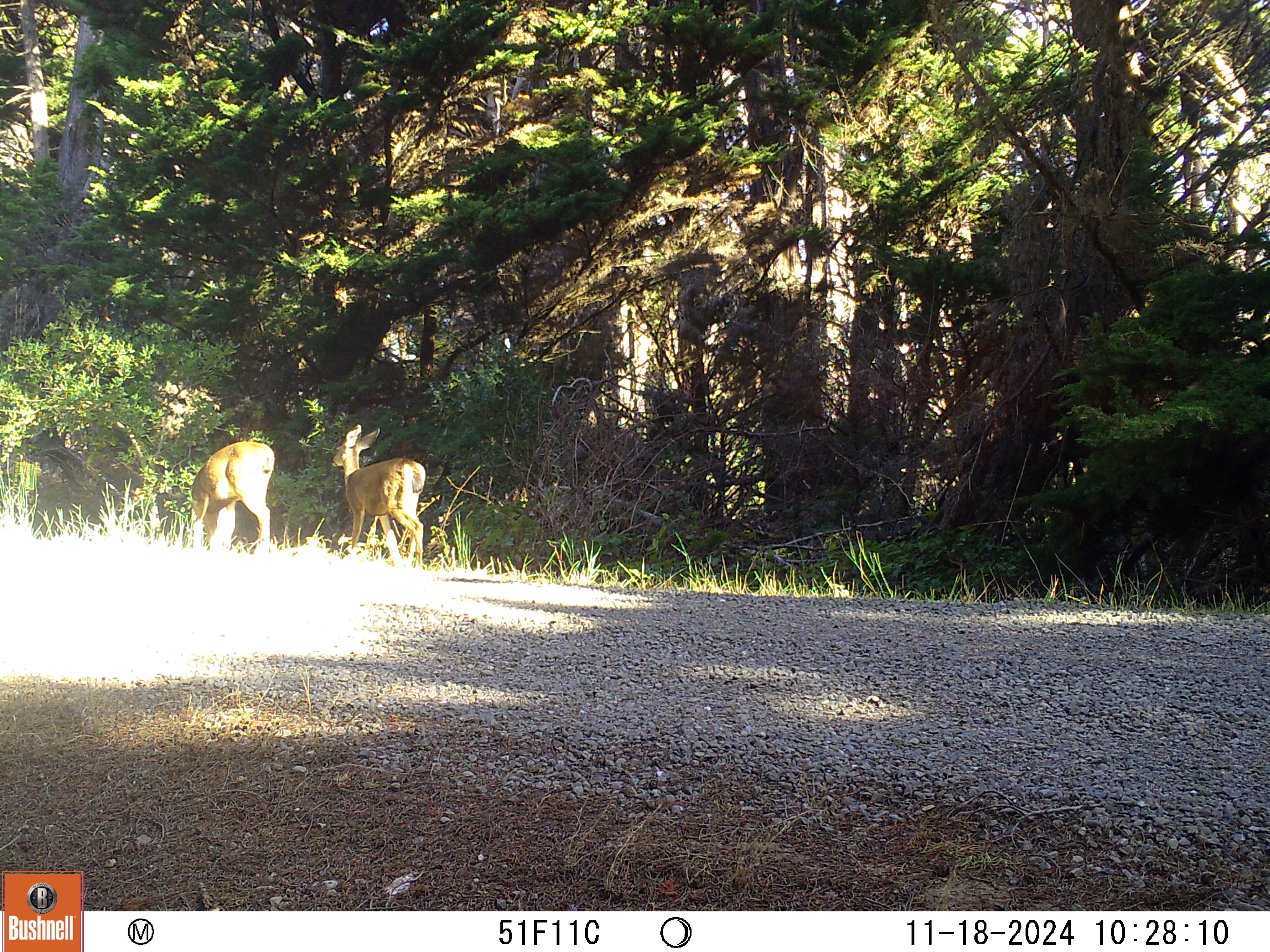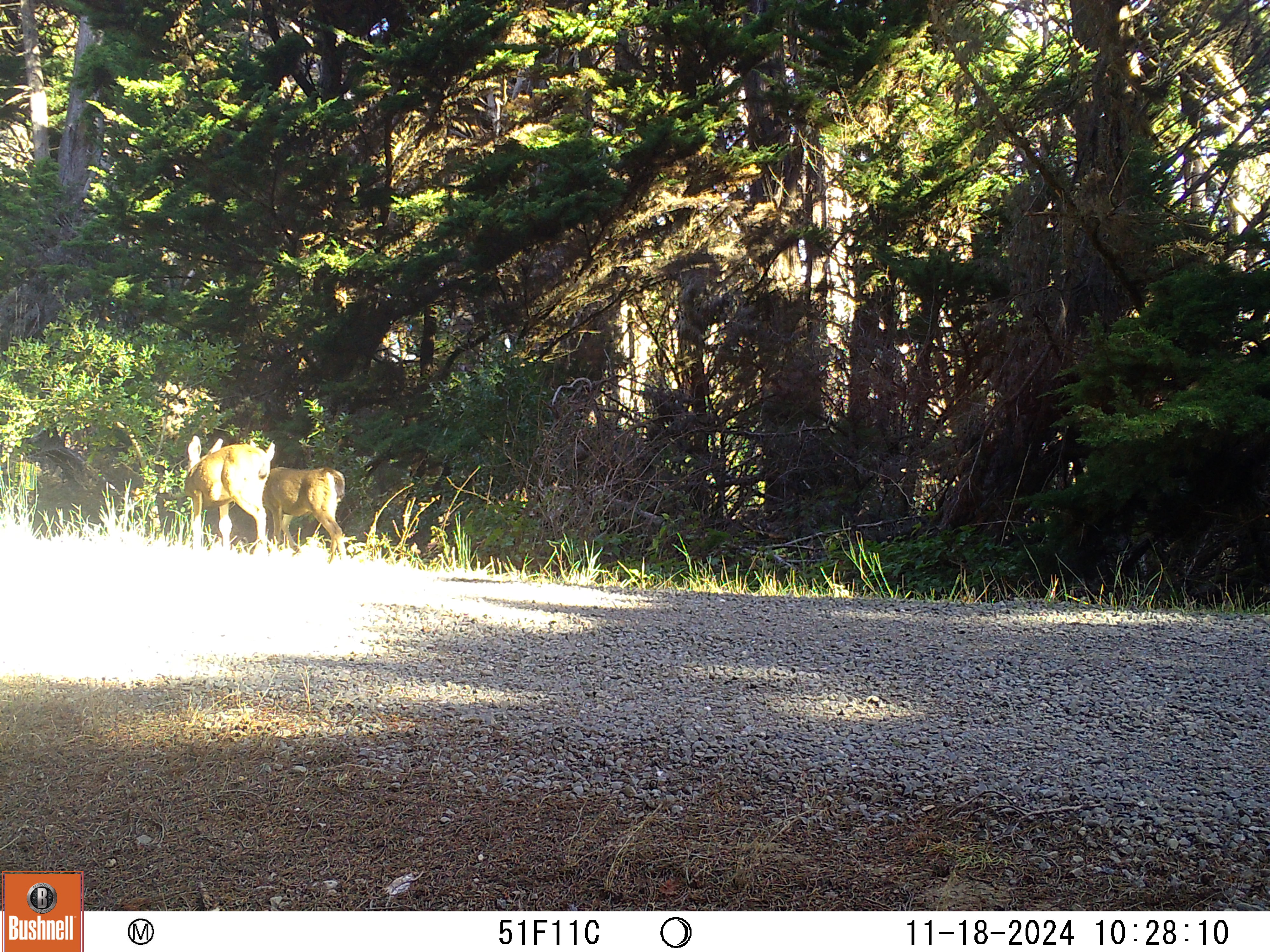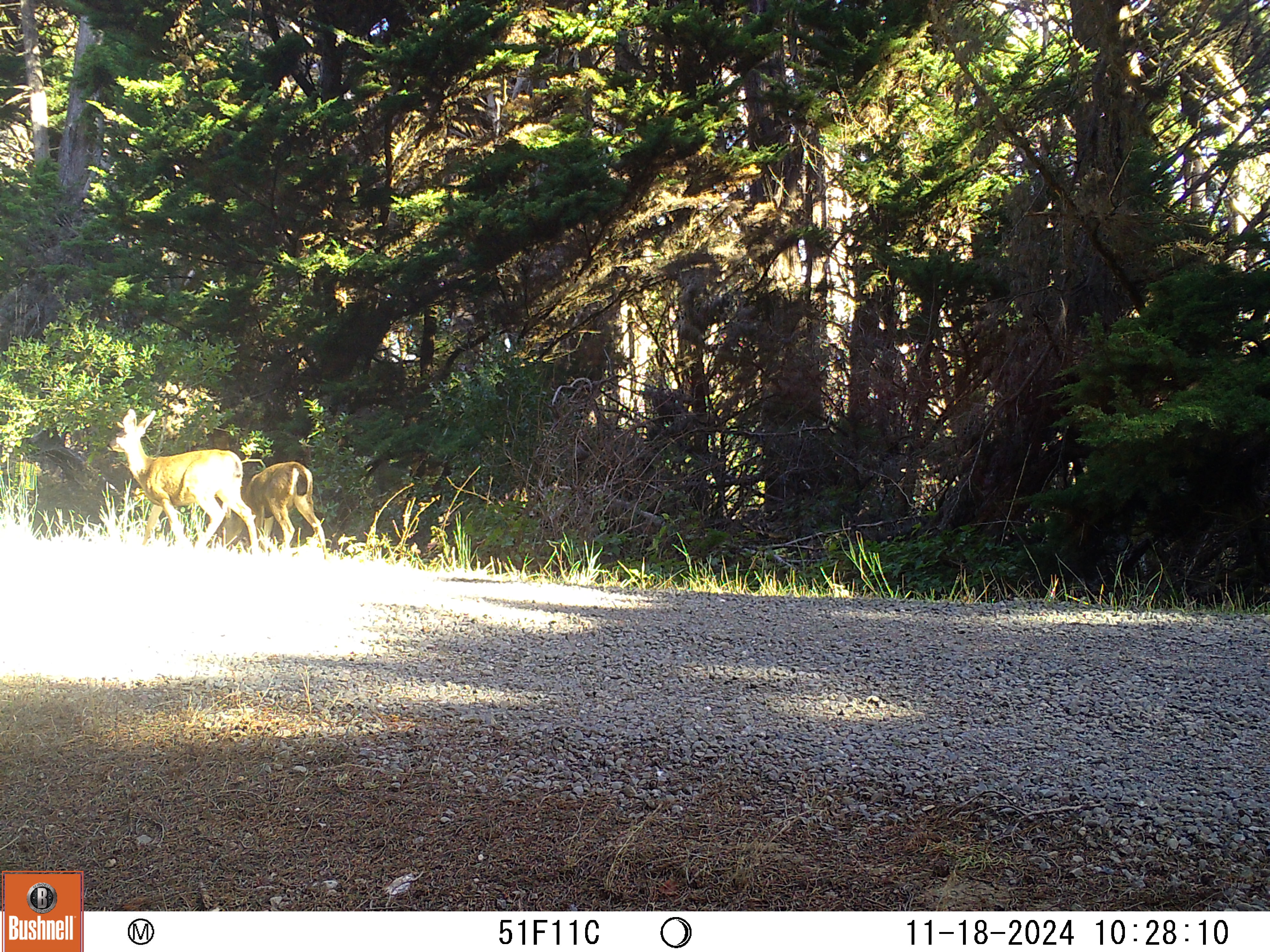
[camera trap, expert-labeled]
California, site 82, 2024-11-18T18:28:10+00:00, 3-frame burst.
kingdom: Animalia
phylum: Chordata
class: Mammalia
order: Artiodactyla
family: Cervidae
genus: Odocoileus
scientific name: Odocoileus hemionus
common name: mule deer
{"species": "mule deer (Odocoileus hemionus)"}